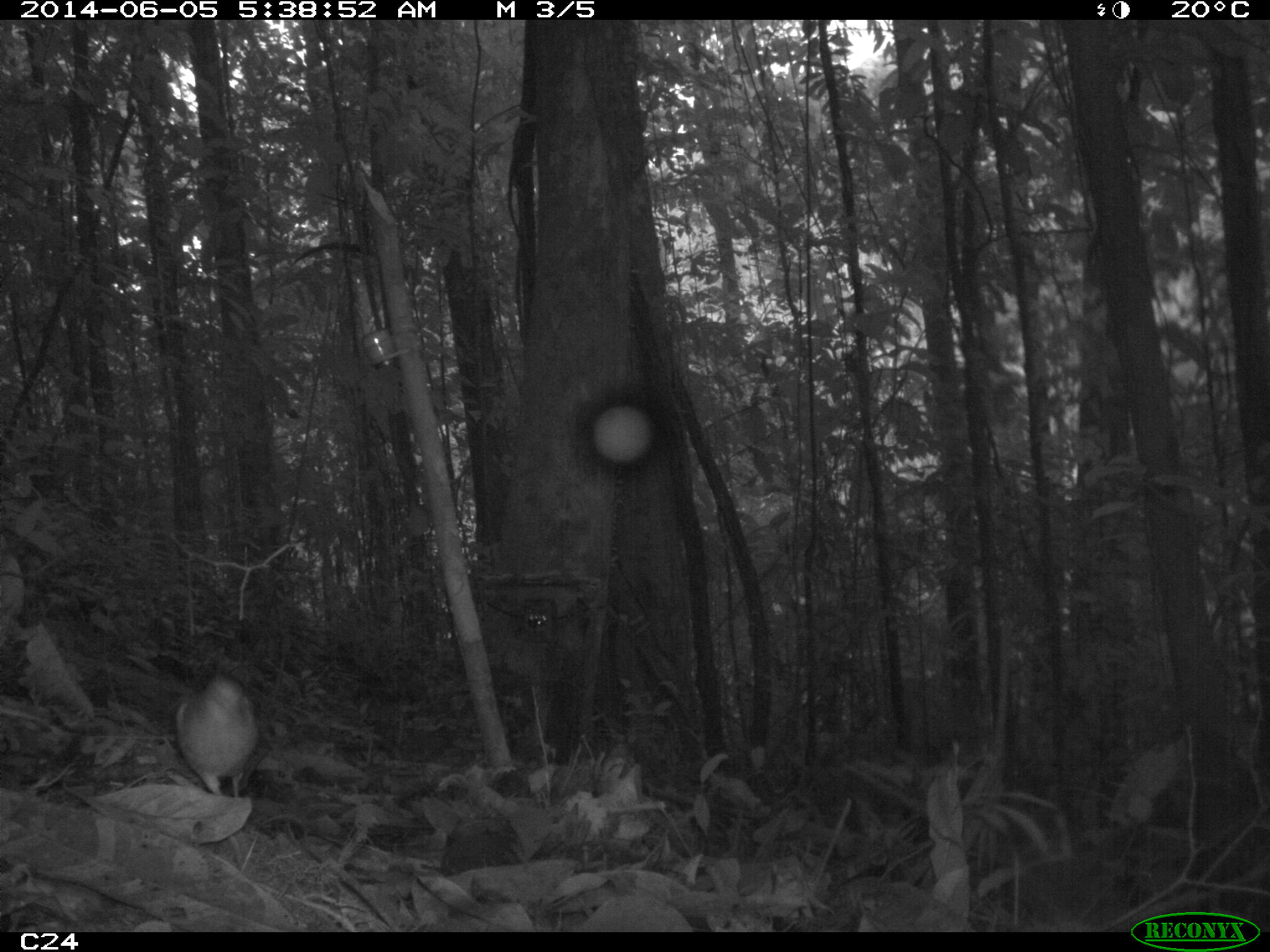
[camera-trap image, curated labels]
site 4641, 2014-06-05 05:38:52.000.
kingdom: Animalia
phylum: Chordata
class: Aves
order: Columbiformes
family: Columbidae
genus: Leptotila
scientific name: Leptotila rufaxilla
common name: gray-fronted dove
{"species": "Leptotila rufaxilla (gray-fronted dove)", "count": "1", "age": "adult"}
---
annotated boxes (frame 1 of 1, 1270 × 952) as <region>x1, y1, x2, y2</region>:
leptotila rufaxilla: <region>171, 670, 262, 799</region>